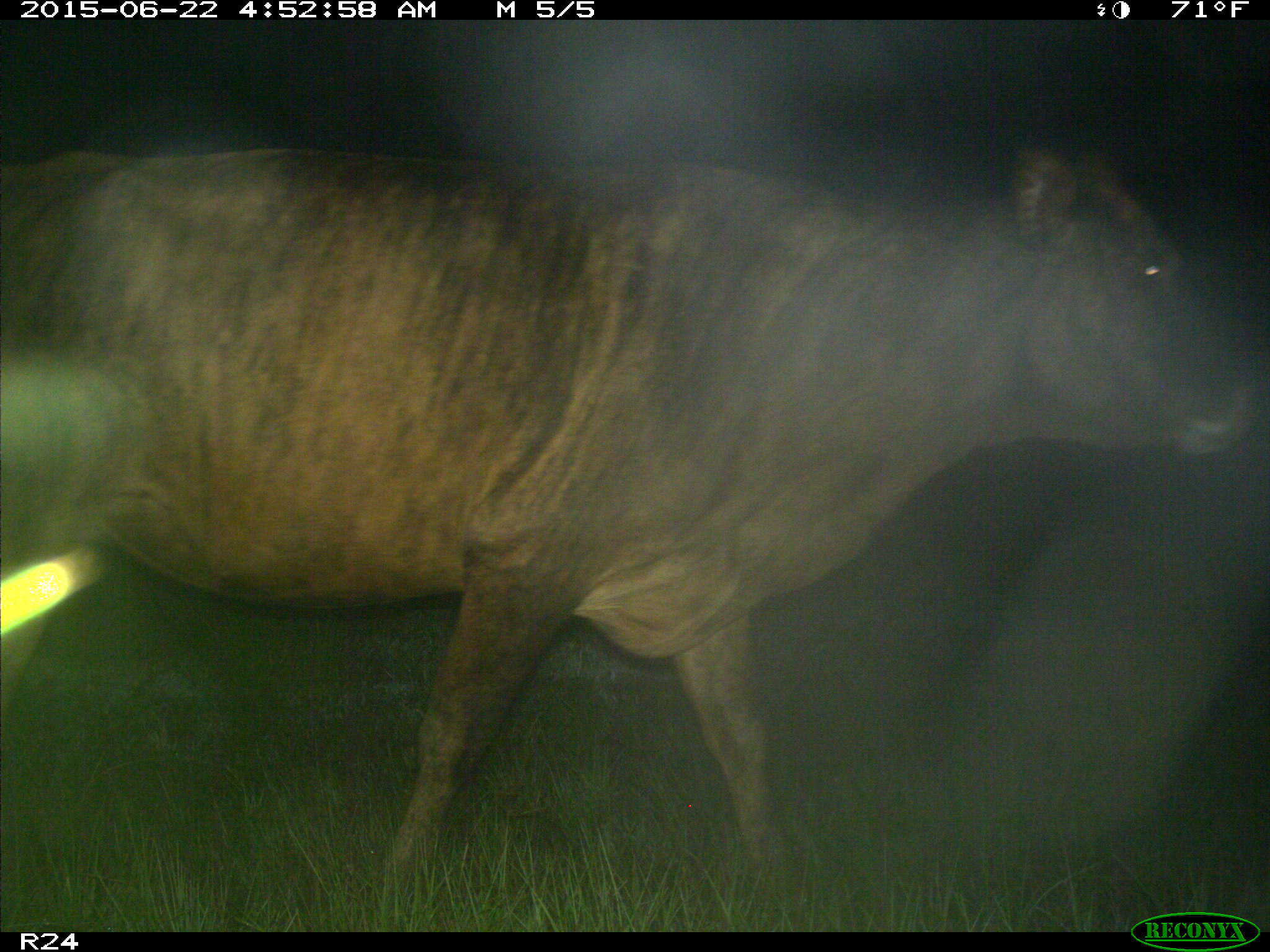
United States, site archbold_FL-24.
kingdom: Animalia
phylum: Chordata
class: Mammalia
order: Artiodactyla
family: Bovidae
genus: Bos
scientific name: Bos taurus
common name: domestic cow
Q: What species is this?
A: Bos taurus (domestic cow).